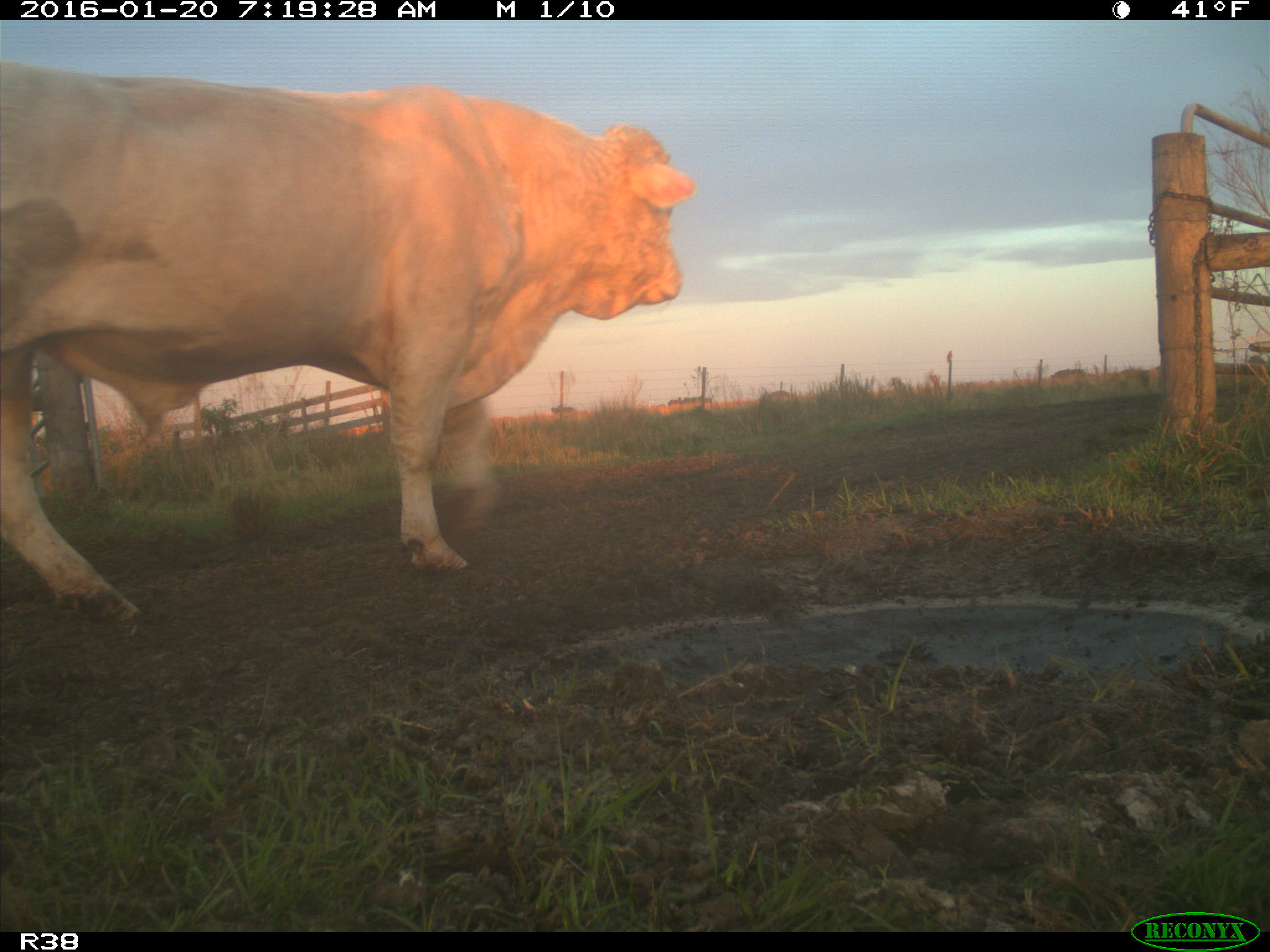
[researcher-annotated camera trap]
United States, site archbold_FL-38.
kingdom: Animalia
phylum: Chordata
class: Mammalia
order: Artiodactyla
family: Bovidae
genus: Bos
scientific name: Bos taurus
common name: domestic cow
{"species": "Bos taurus (domestic cow)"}